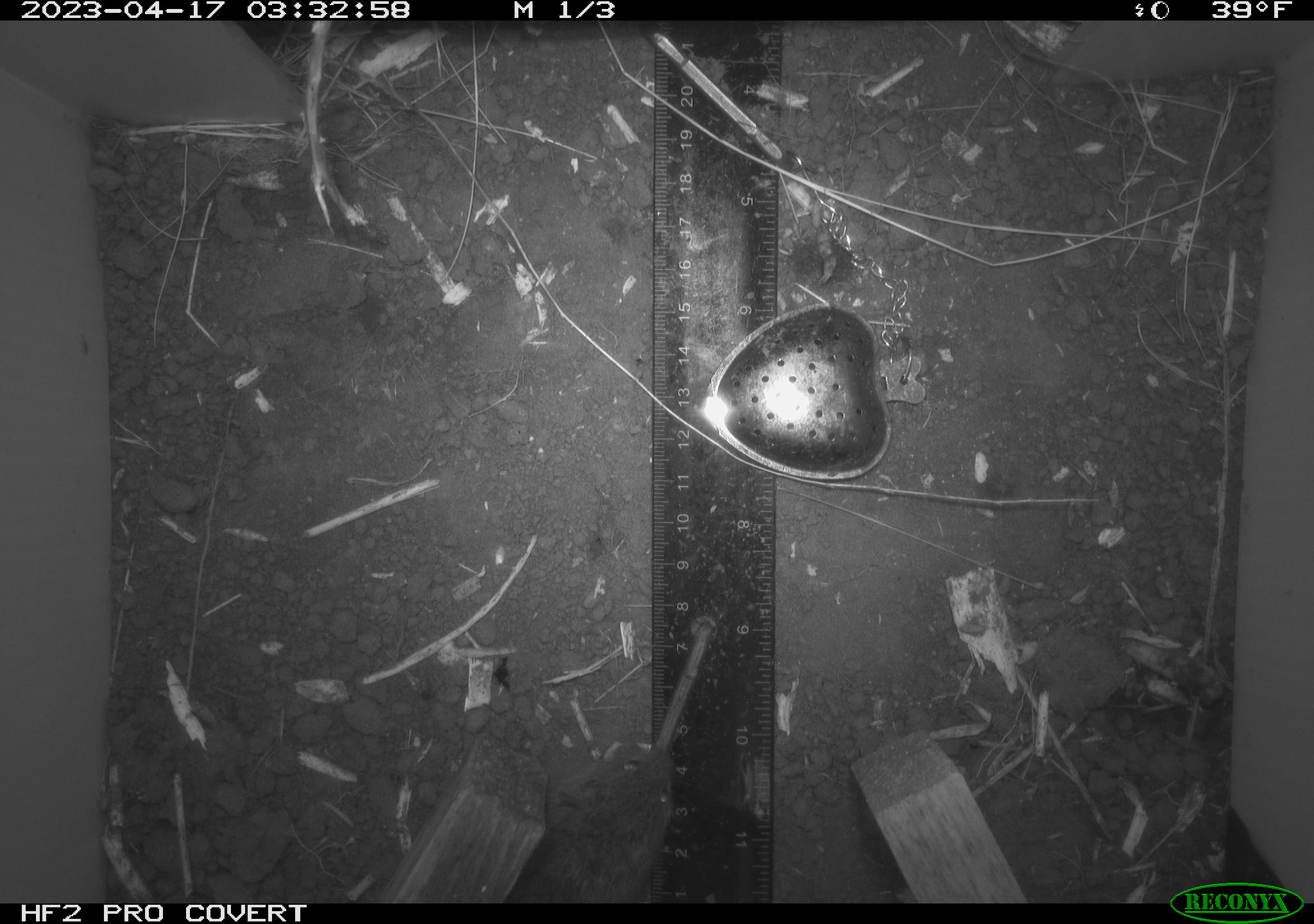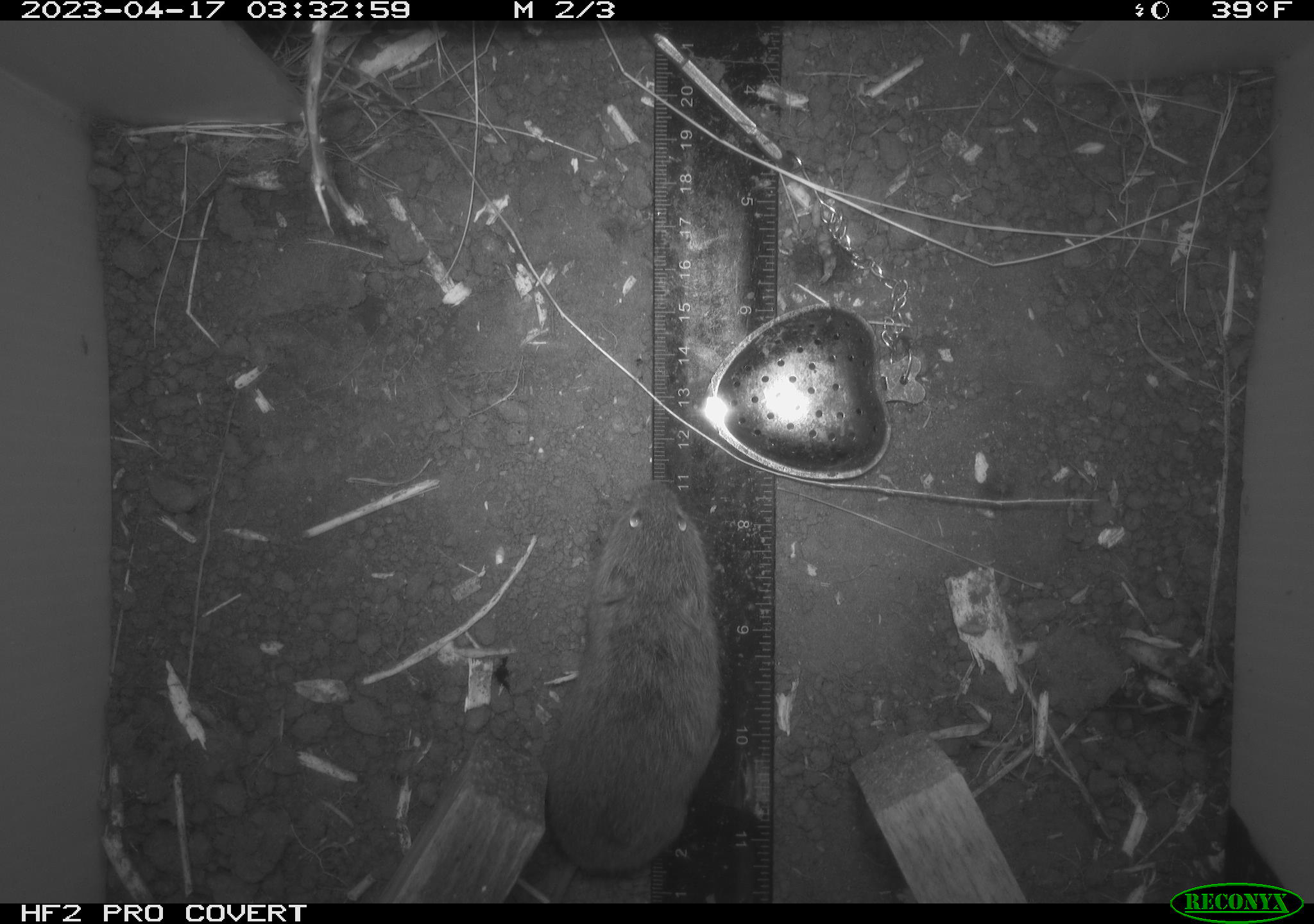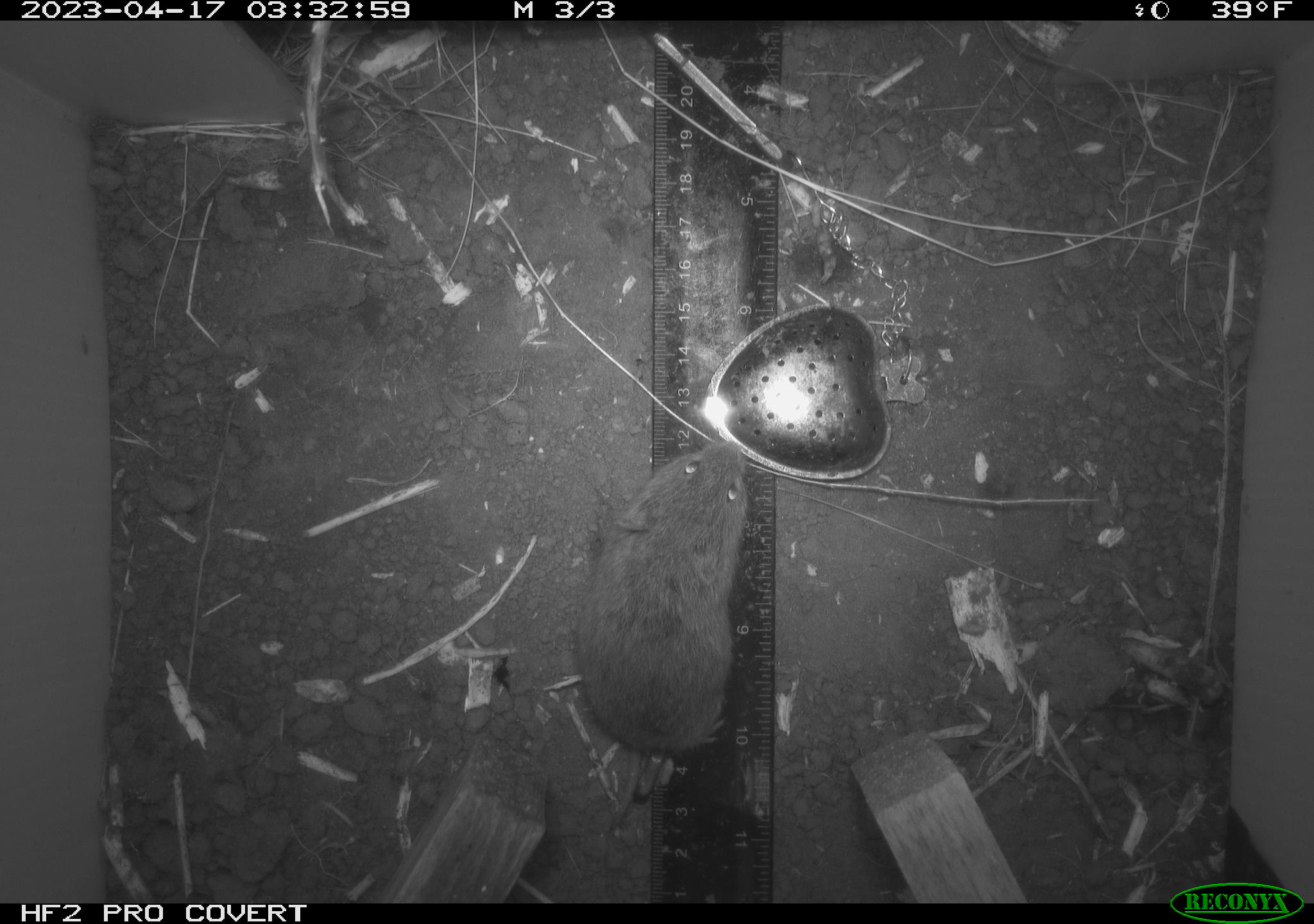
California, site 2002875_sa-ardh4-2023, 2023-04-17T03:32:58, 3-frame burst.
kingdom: Animalia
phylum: Chordata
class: Mammalia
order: Rodentia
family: Cricetidae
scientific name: Arvicolinae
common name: voles, lemmings, and muskrats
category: arvicolinae subfamily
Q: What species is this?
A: Arvicolinae subfamily (voles, lemmings, and muskrats) (Arvicolinae).